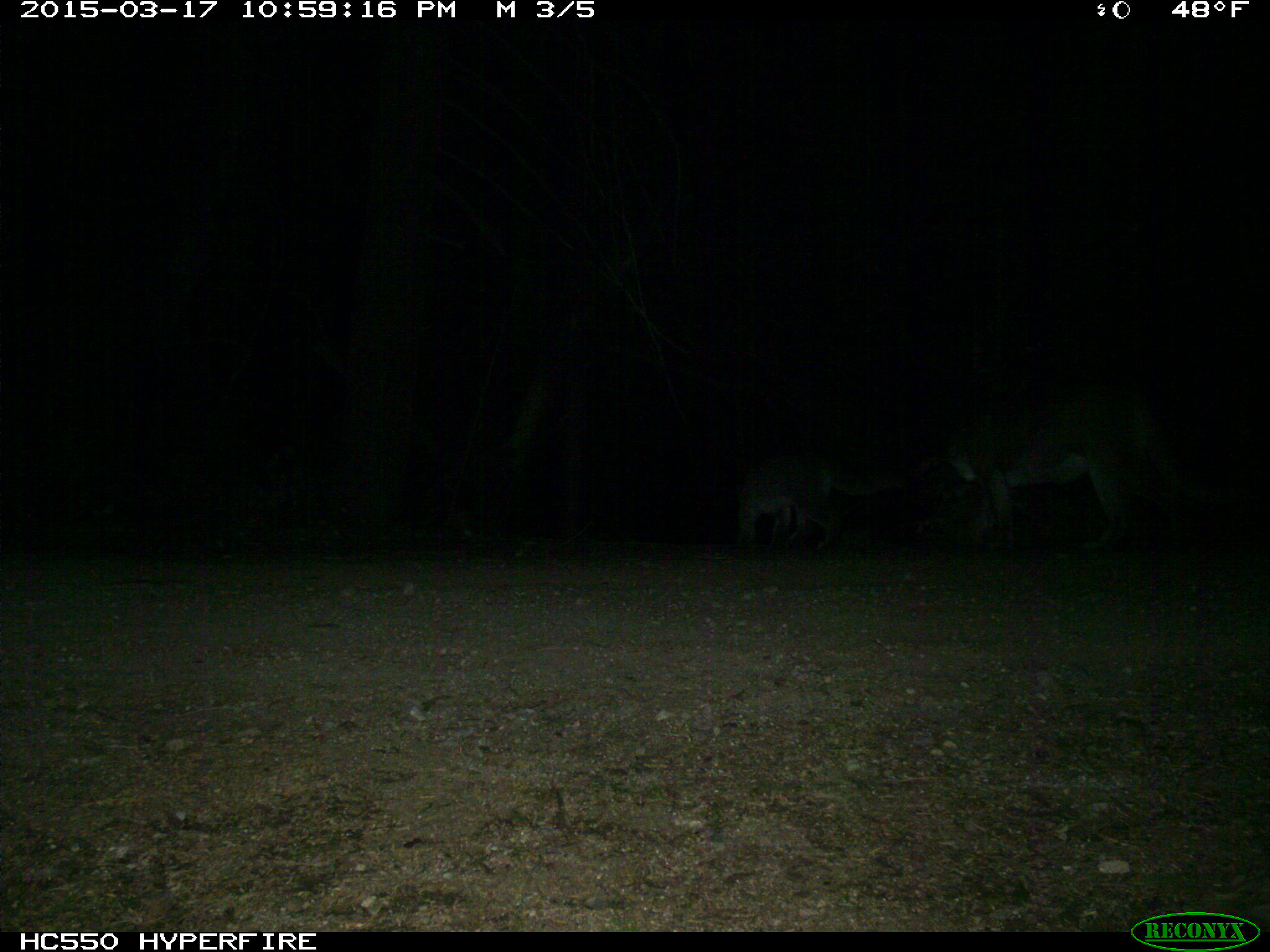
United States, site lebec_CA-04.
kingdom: Animalia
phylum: Chordata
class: Mammalia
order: Carnivora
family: Felidae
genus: Lynx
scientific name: Lynx rufus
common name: bobcat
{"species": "Lynx rufus (bobcat)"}